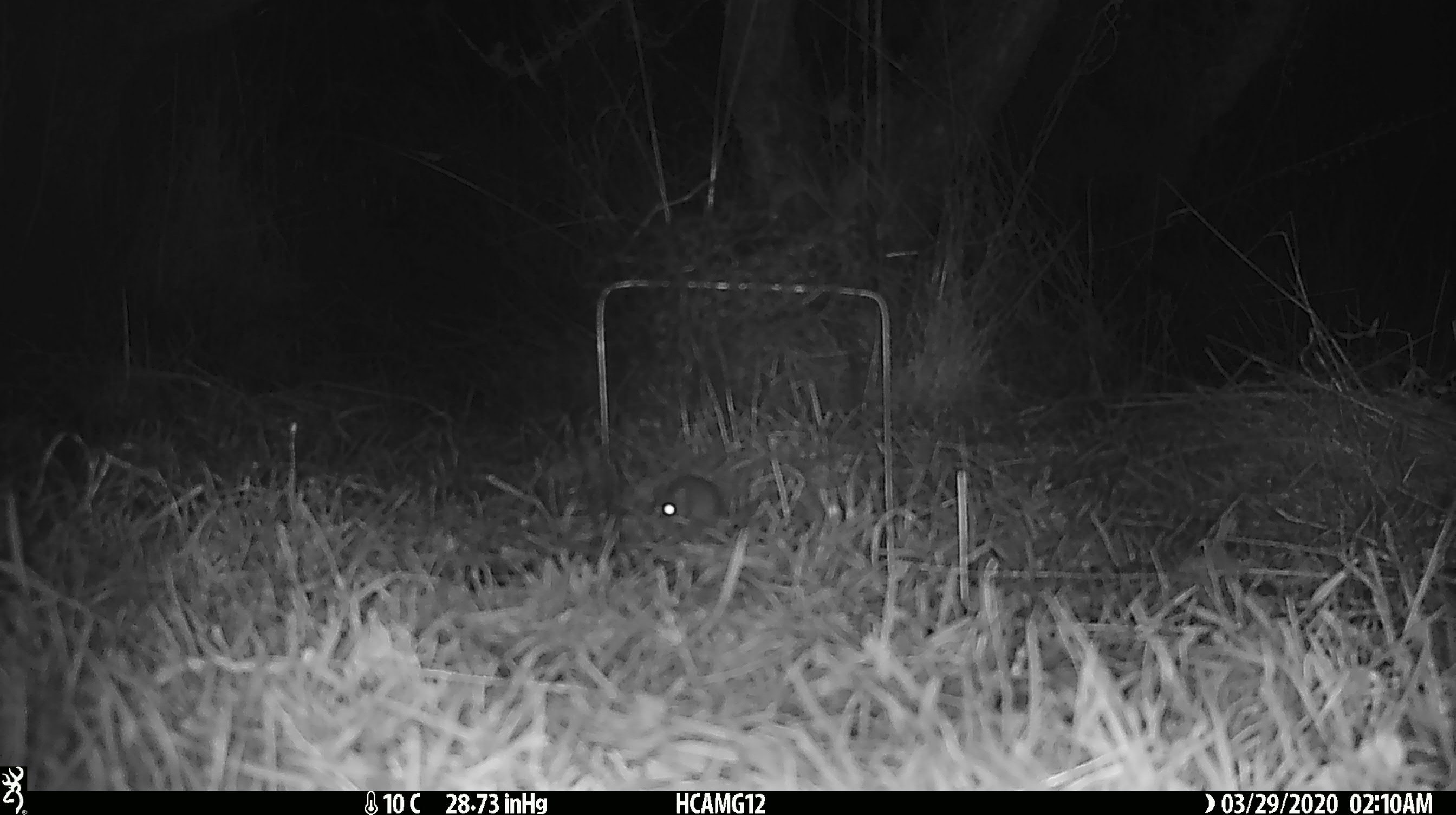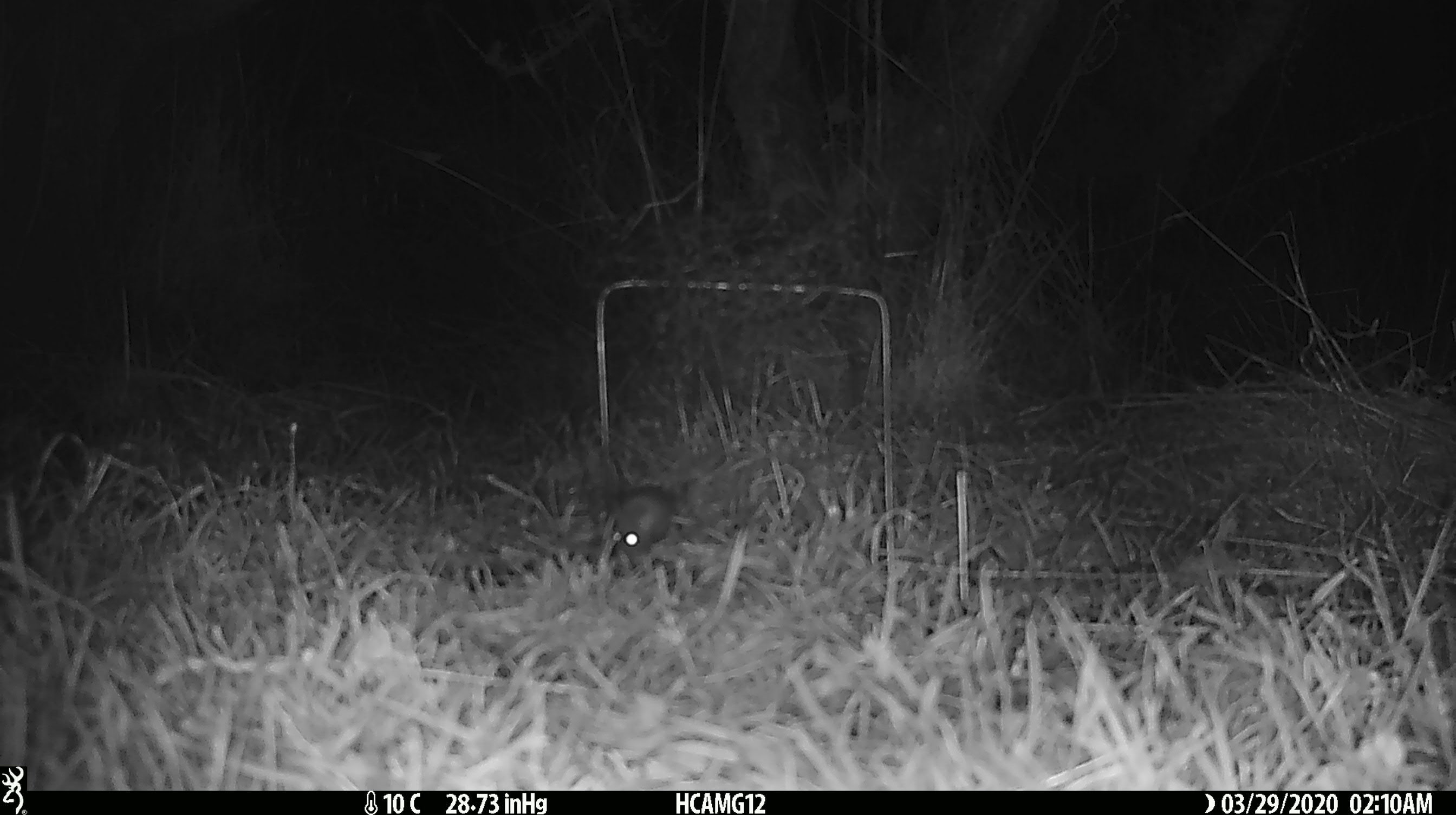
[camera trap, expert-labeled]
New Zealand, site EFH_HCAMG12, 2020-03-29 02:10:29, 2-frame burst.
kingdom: Animalia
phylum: Chordata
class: Mammalia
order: Rodentia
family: Muridae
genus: Mus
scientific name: Mus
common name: mouse